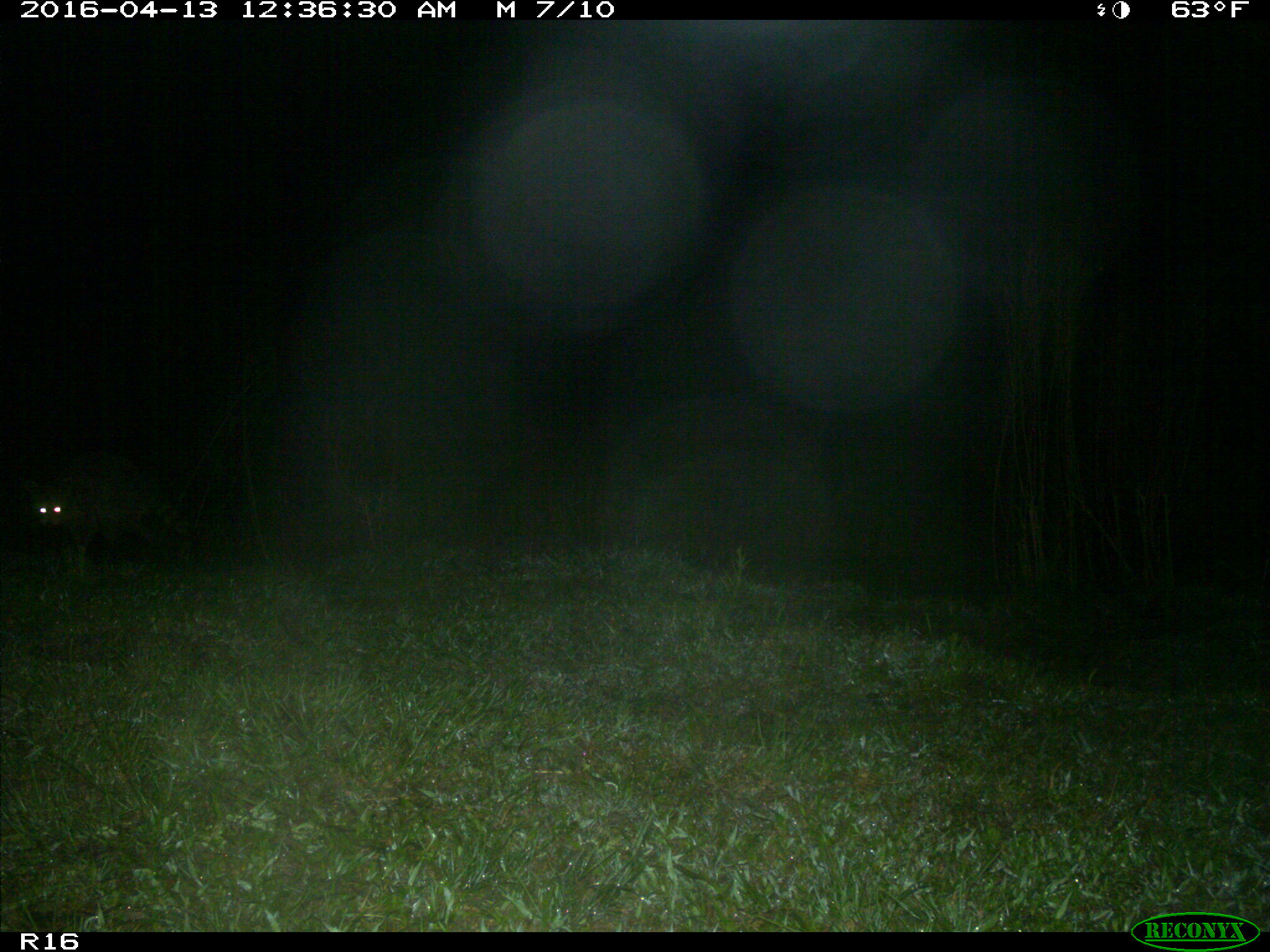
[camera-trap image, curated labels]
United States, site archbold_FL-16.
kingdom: Animalia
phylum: Chordata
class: Mammalia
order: Carnivora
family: Procyonidae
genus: Procyon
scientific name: Procyon lotor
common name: common raccoon